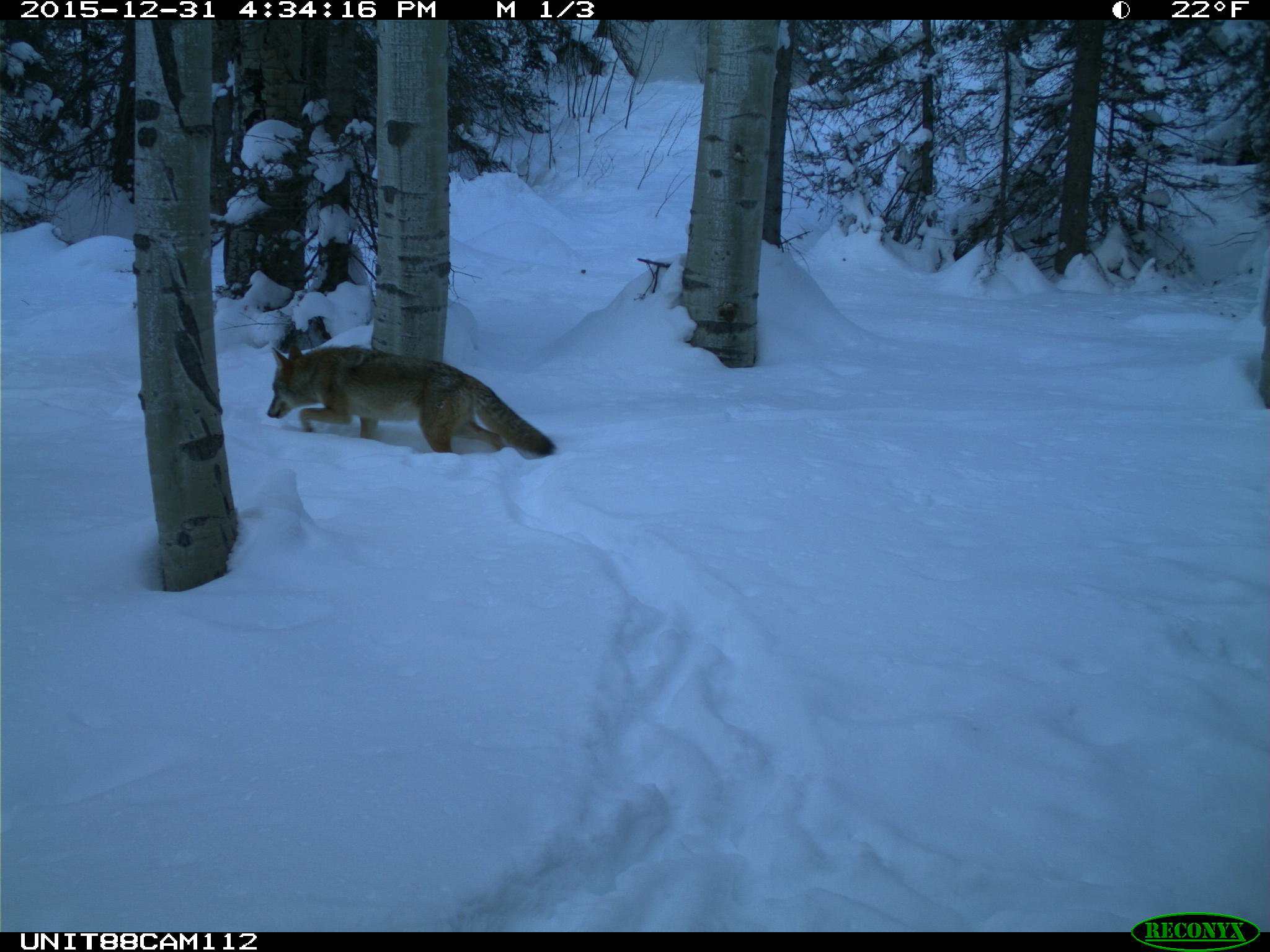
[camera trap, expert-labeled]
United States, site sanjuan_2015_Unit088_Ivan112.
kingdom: Animalia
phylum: Chordata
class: Mammalia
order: Carnivora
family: Canidae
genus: Canis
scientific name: Canis latrans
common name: coyote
Canis latrans (coyote).